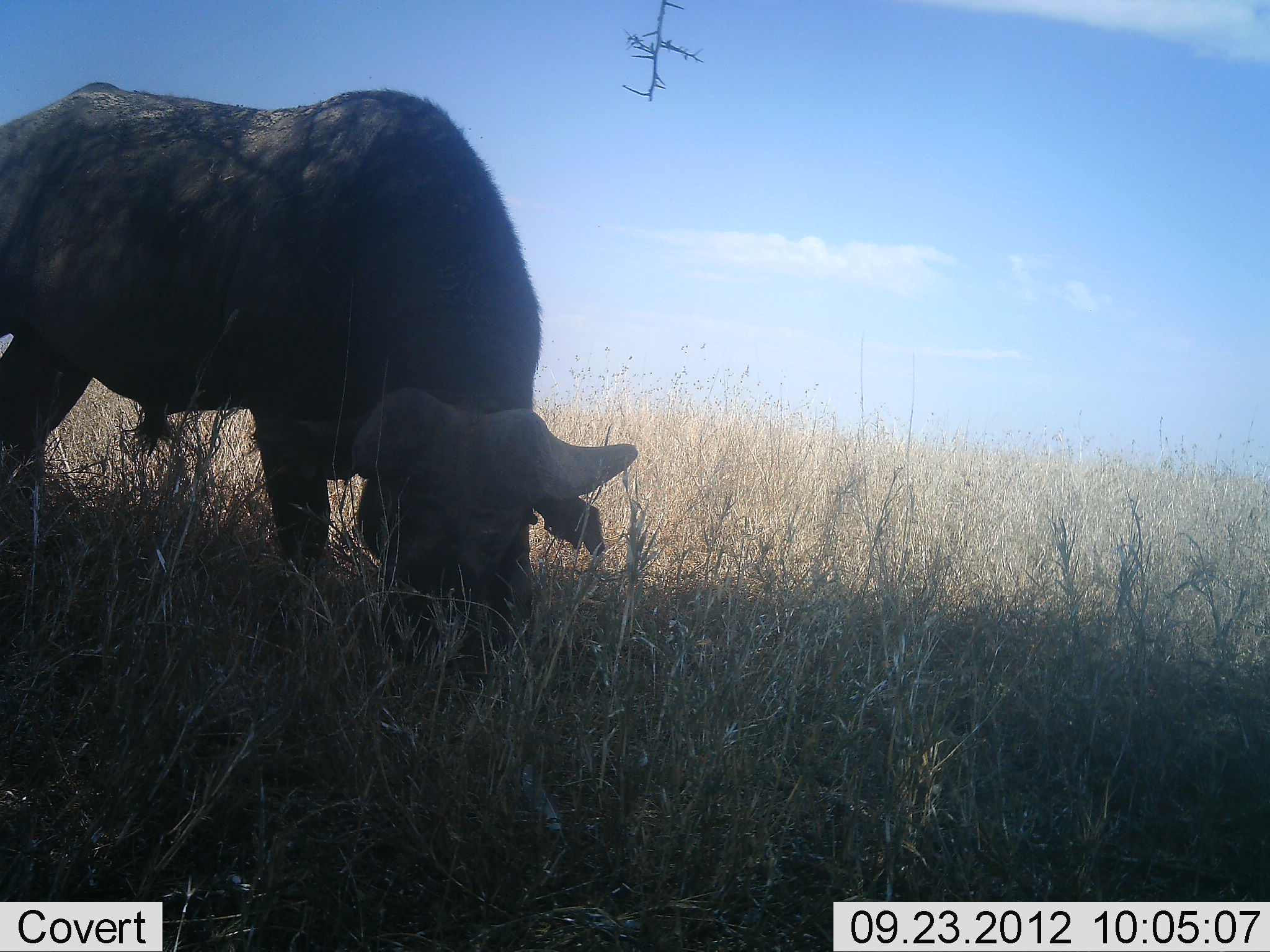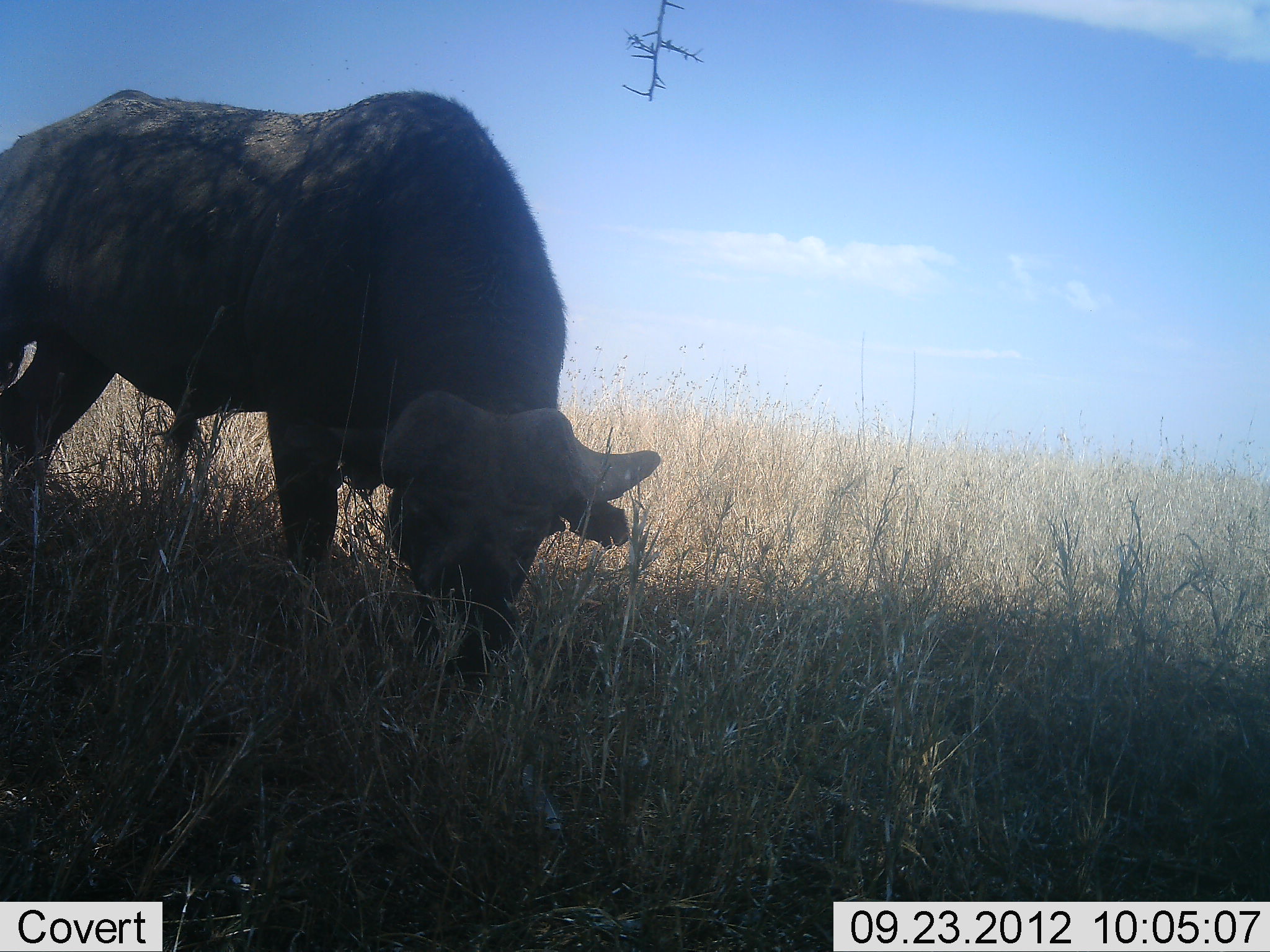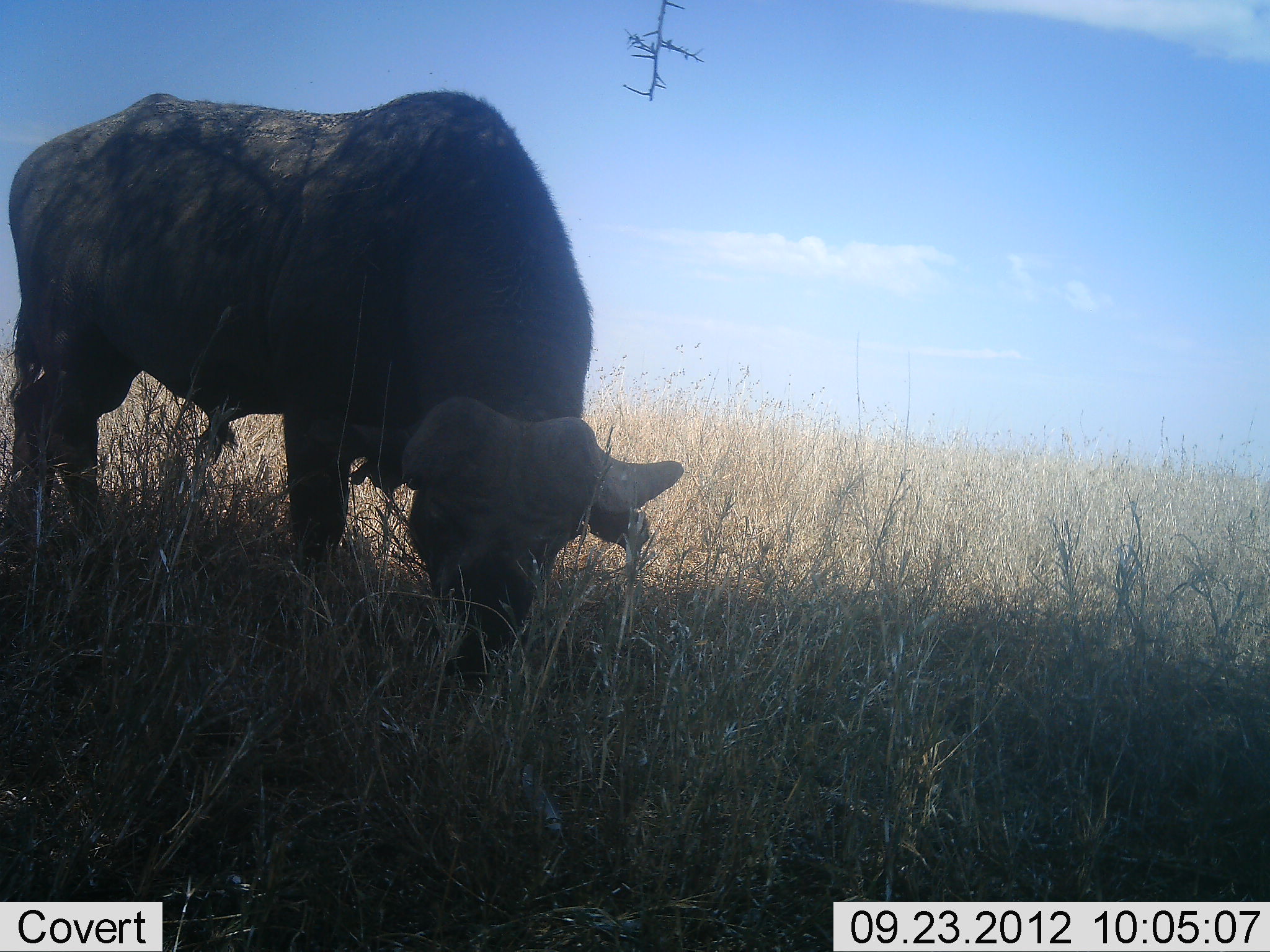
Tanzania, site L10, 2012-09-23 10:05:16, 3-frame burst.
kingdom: Animalia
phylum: Chordata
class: Mammalia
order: Artiodactyla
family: Bovidae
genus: Syncerus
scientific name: Syncerus caffer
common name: cape buffalo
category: buffalo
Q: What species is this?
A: Buffalo (cape buffalo) (Syncerus caffer).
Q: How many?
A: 1.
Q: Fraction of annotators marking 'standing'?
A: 0%.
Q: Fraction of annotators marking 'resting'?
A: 0%.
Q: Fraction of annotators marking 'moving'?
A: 10%.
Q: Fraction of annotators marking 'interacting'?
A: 0%.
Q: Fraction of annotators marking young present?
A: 0%.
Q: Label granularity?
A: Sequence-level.